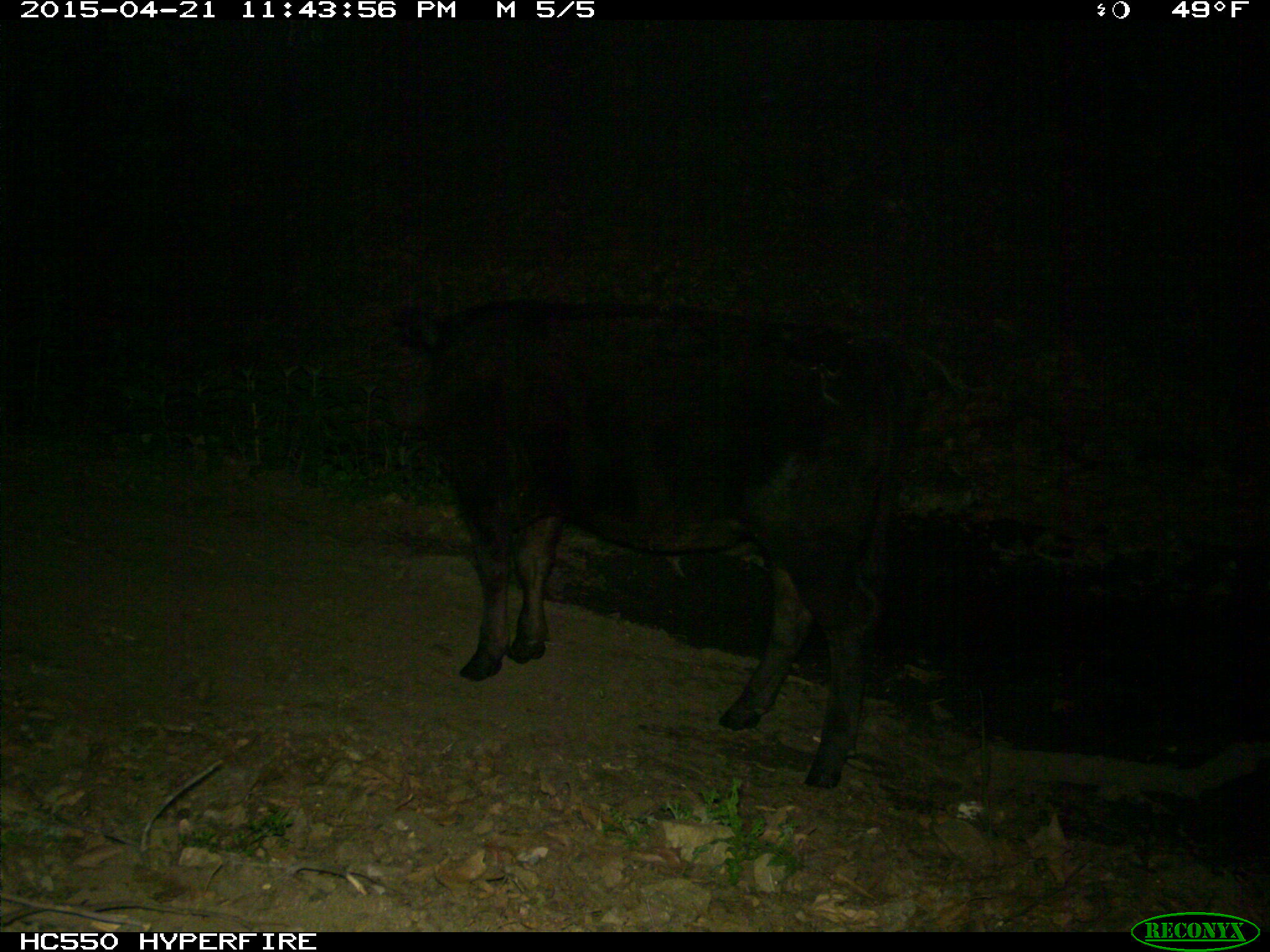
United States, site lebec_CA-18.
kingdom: Animalia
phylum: Chordata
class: Mammalia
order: Artiodactyla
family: Bovidae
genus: Bos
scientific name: Bos taurus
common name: domestic cow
Bos taurus (domestic cow).